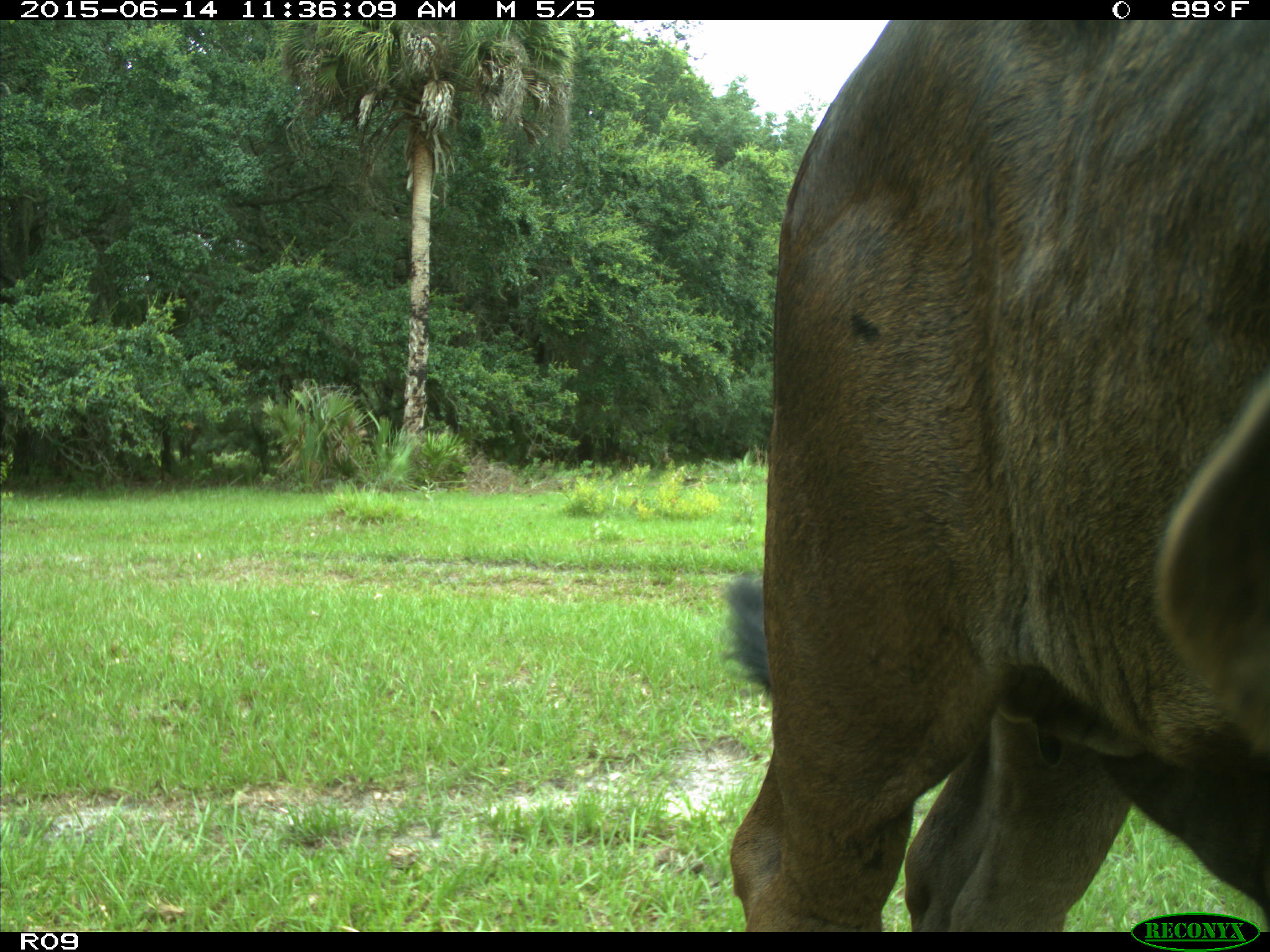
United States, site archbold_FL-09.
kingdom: Animalia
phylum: Chordata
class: Mammalia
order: Artiodactyla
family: Bovidae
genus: Bos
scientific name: Bos taurus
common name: domestic cow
Bos taurus (domestic cow).